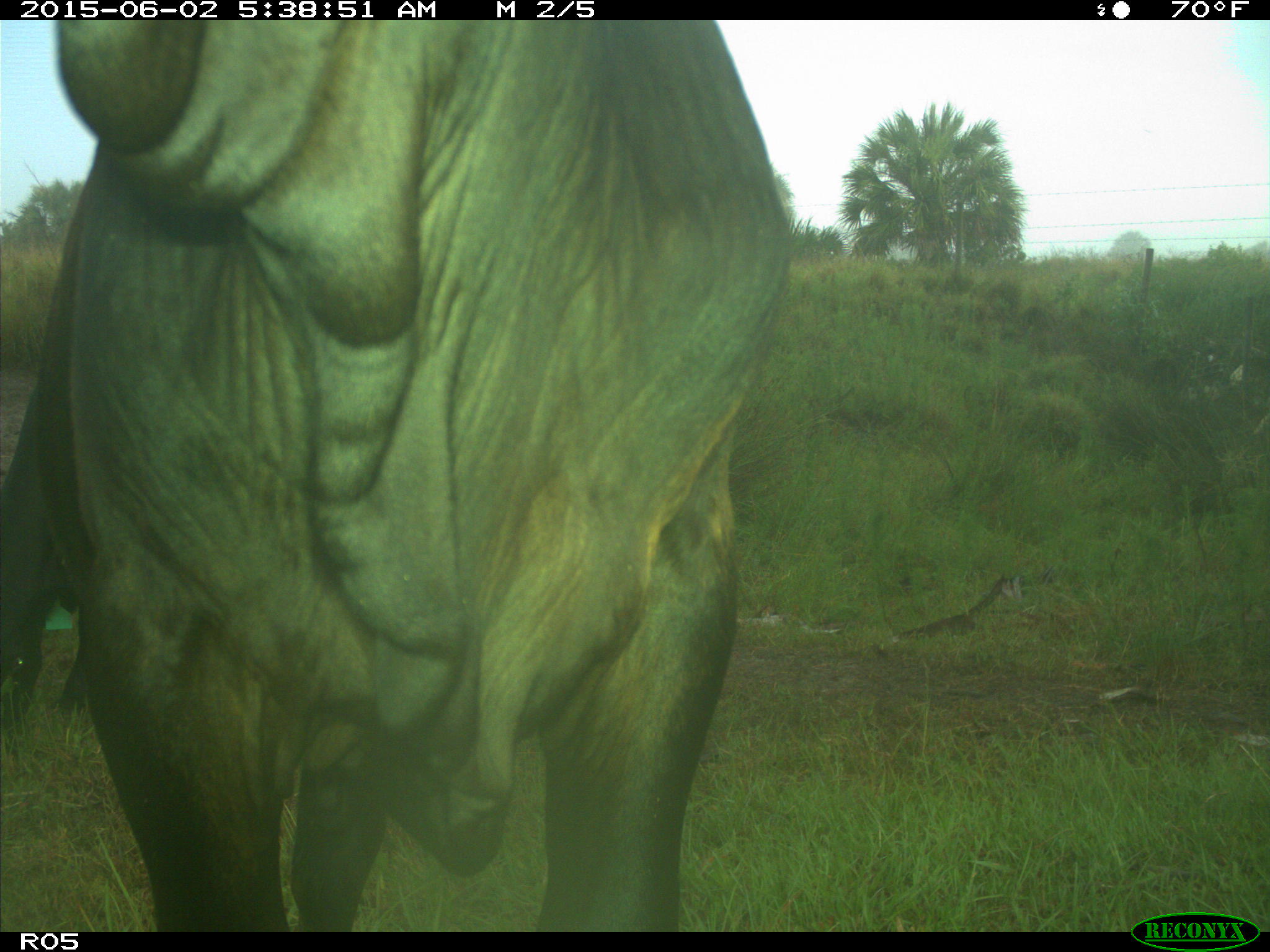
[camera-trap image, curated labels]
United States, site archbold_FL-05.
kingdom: Animalia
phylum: Chordata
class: Mammalia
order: Artiodactyla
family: Bovidae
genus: Bos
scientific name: Bos taurus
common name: domestic cow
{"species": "Bos taurus (domestic cow)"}